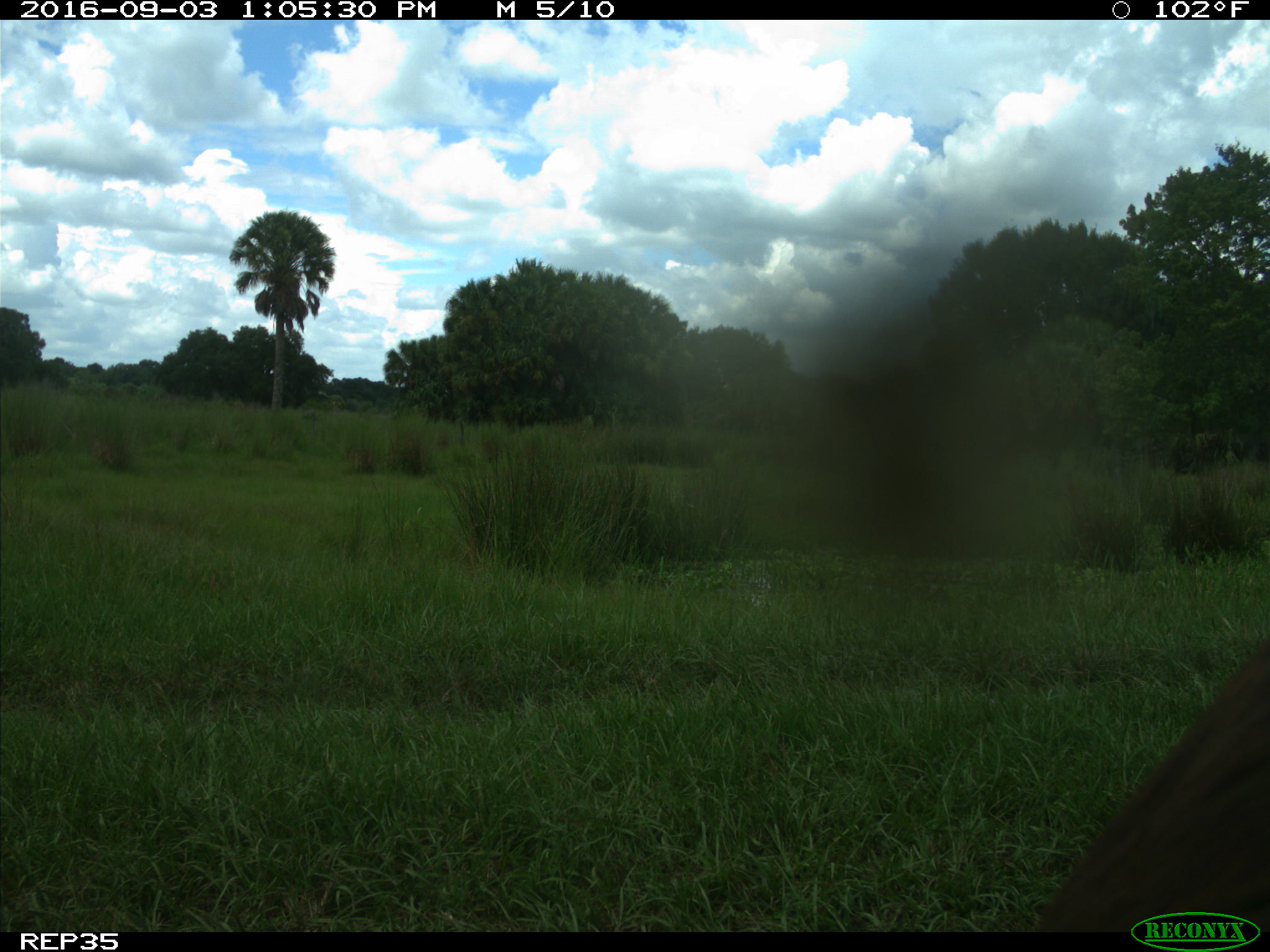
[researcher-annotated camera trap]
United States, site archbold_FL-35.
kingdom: Animalia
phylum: Chordata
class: Mammalia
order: Artiodactyla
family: Bovidae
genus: Bos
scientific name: Bos taurus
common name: domestic cow